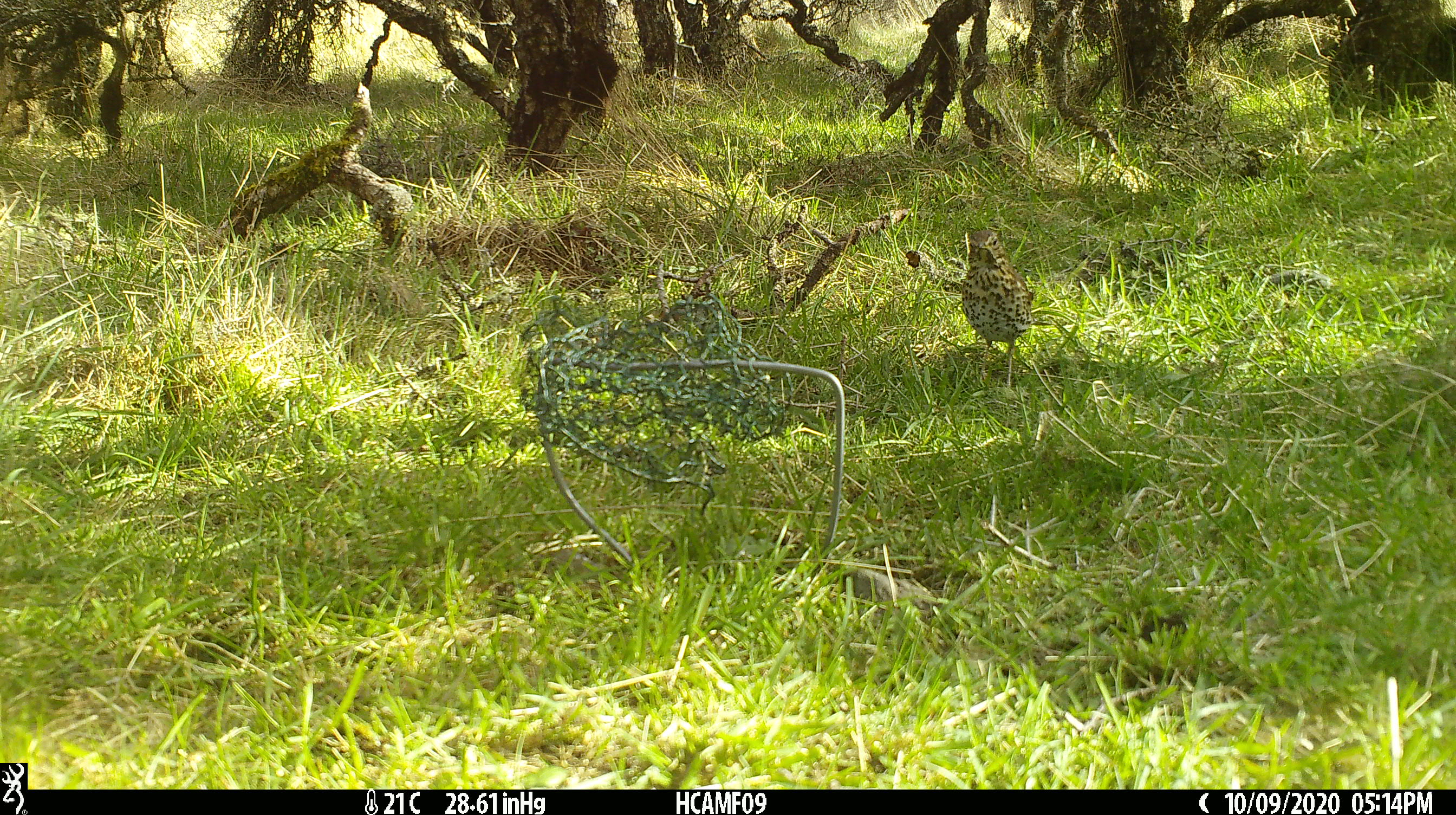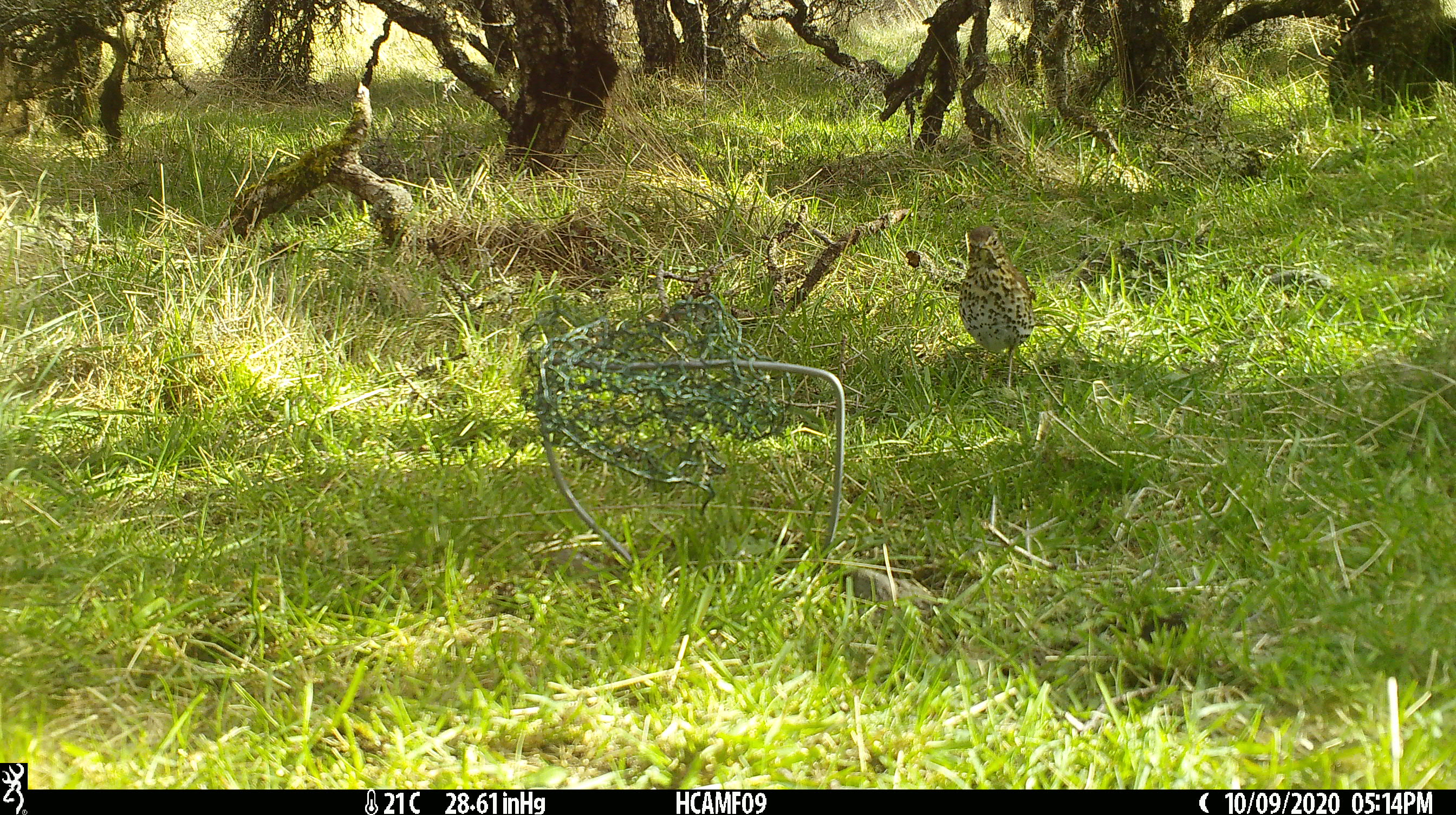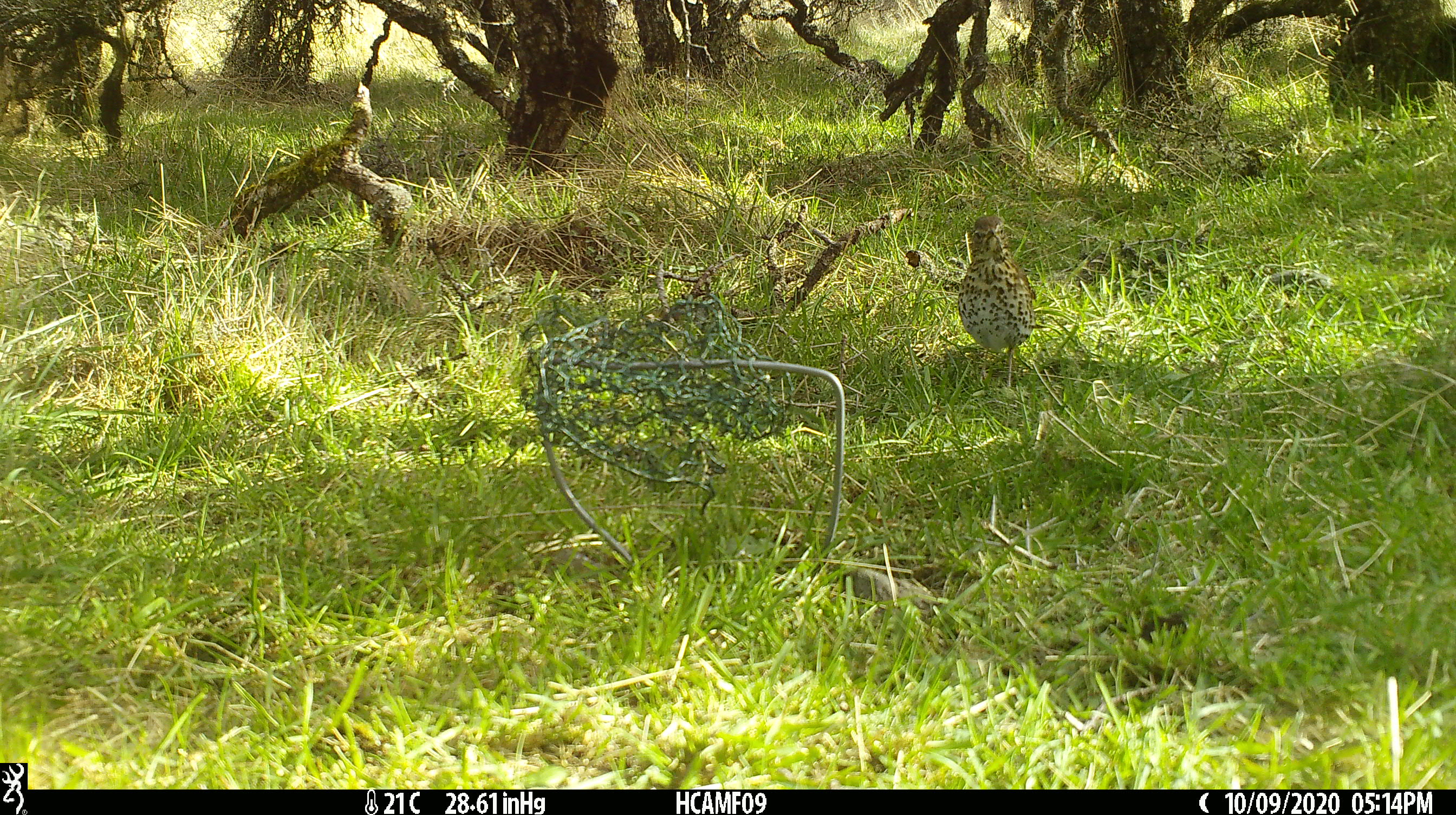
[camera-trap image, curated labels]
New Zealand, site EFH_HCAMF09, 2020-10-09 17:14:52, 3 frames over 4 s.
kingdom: Animalia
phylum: Chordata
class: Aves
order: Passeriformes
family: Turdidae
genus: Turdus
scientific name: Turdus philomelos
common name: song thrush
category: thrush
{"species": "thrush (song thrush) (Turdus philomelos)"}